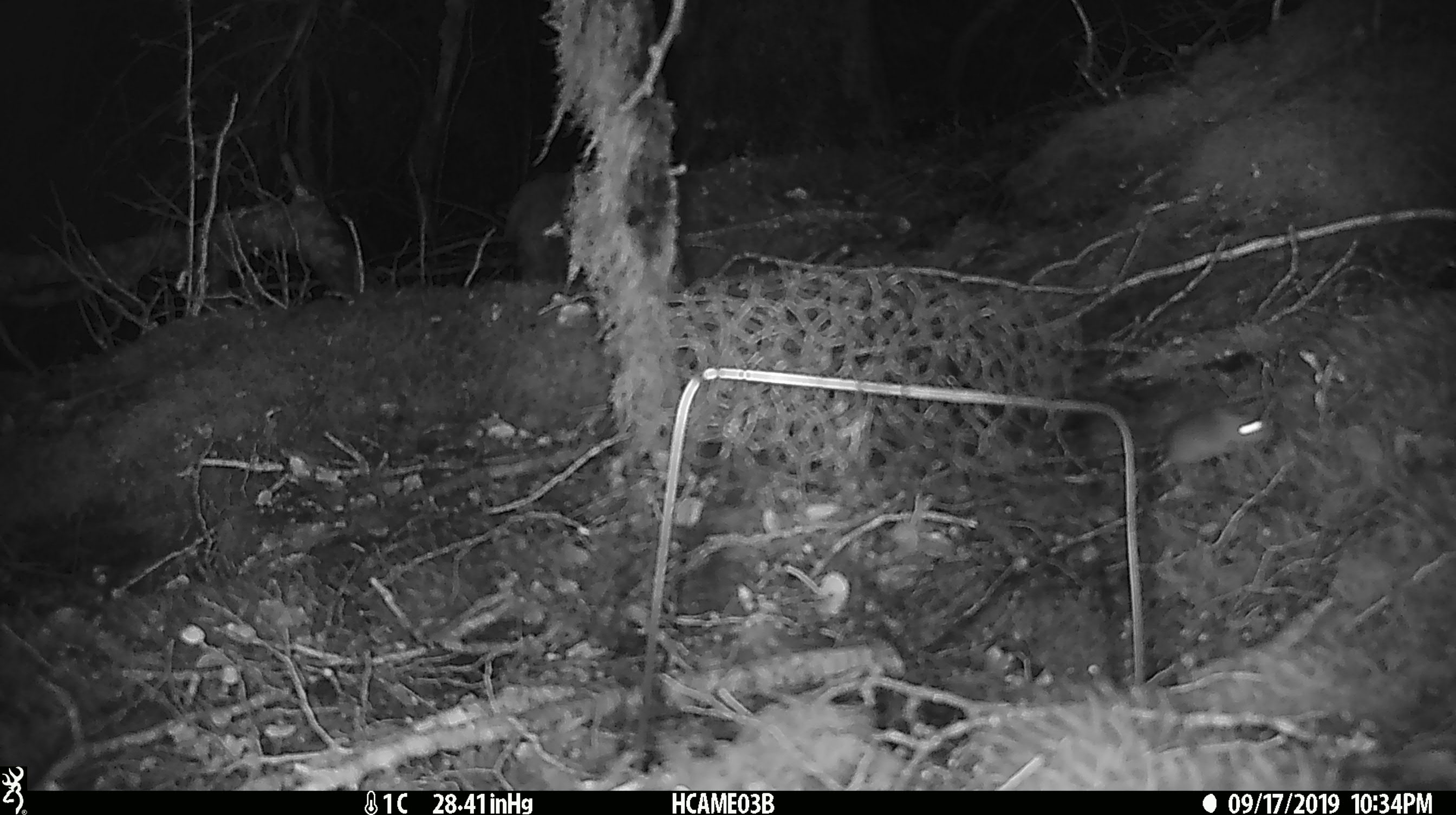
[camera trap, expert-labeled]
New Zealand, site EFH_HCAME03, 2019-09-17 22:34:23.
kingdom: Animalia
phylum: Chordata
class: Mammalia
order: Rodentia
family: Muridae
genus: Mus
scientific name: Mus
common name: mouse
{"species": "mouse (Mus)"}